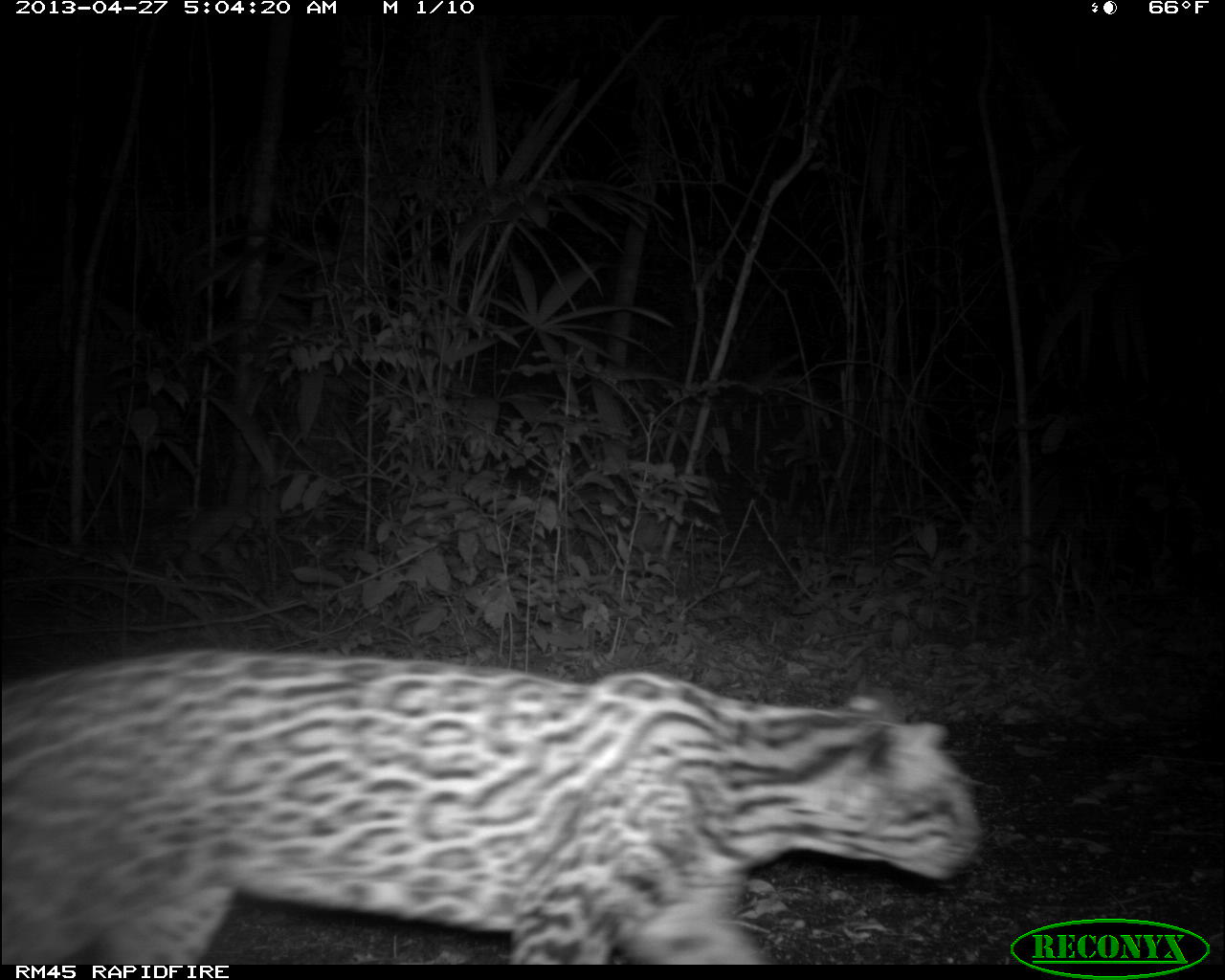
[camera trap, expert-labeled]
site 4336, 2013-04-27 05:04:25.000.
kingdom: Animalia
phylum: Chordata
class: Mammalia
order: Carnivora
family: Felidae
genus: Leopardus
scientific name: Leopardus pardalis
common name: ocelot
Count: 1.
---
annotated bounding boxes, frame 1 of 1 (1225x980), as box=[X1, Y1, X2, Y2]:
leopardus pardalis: box=[0, 643, 981, 961]